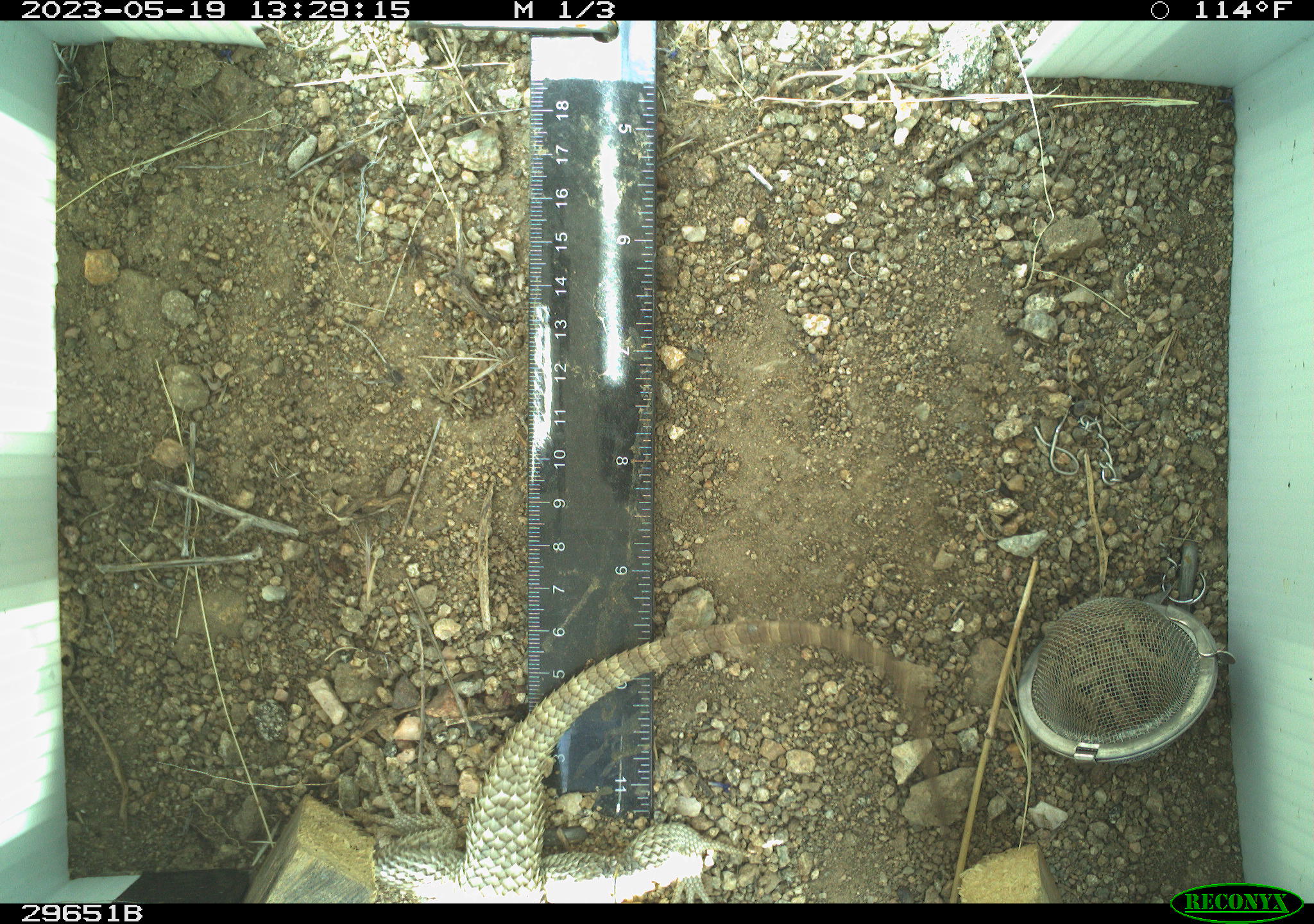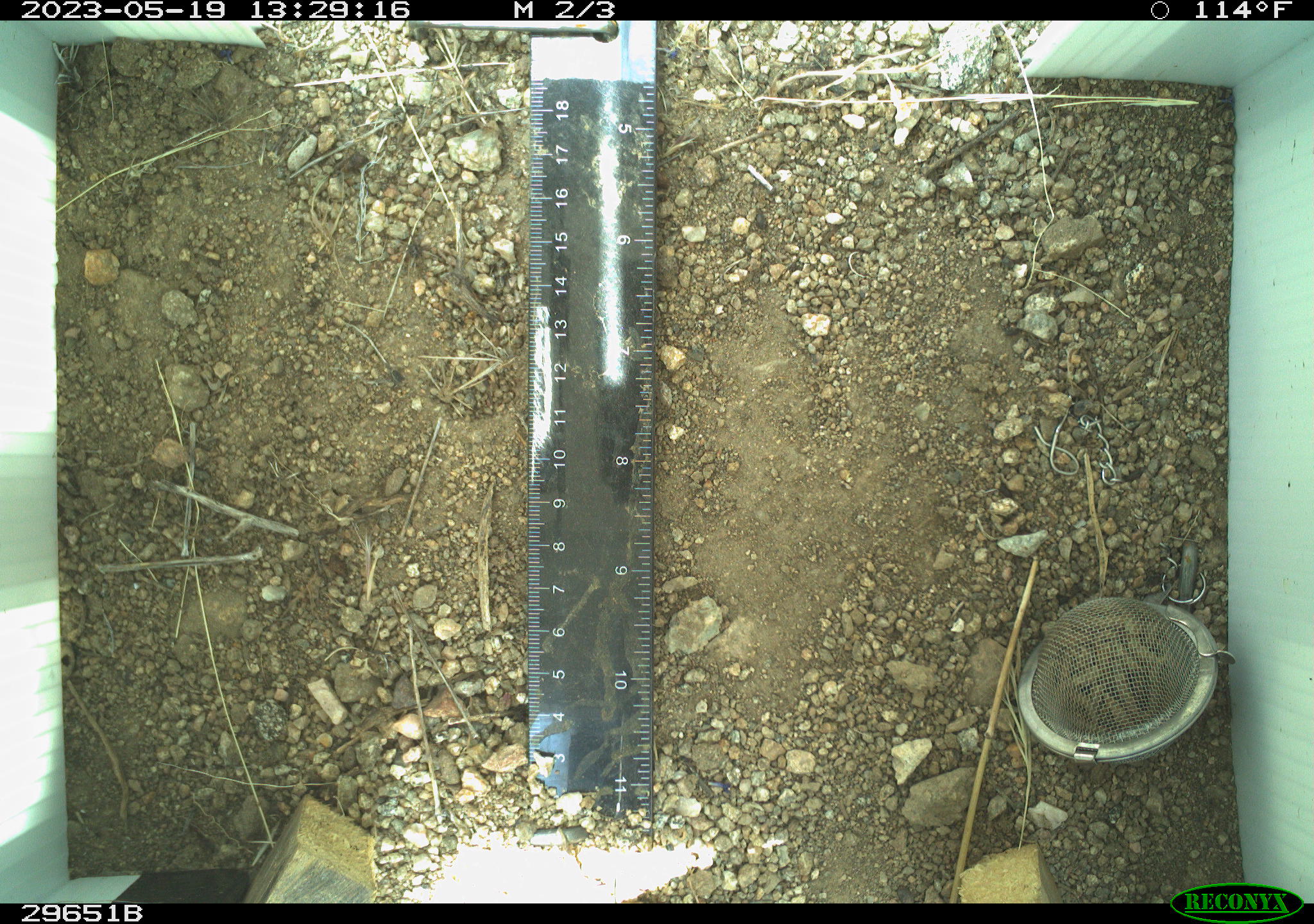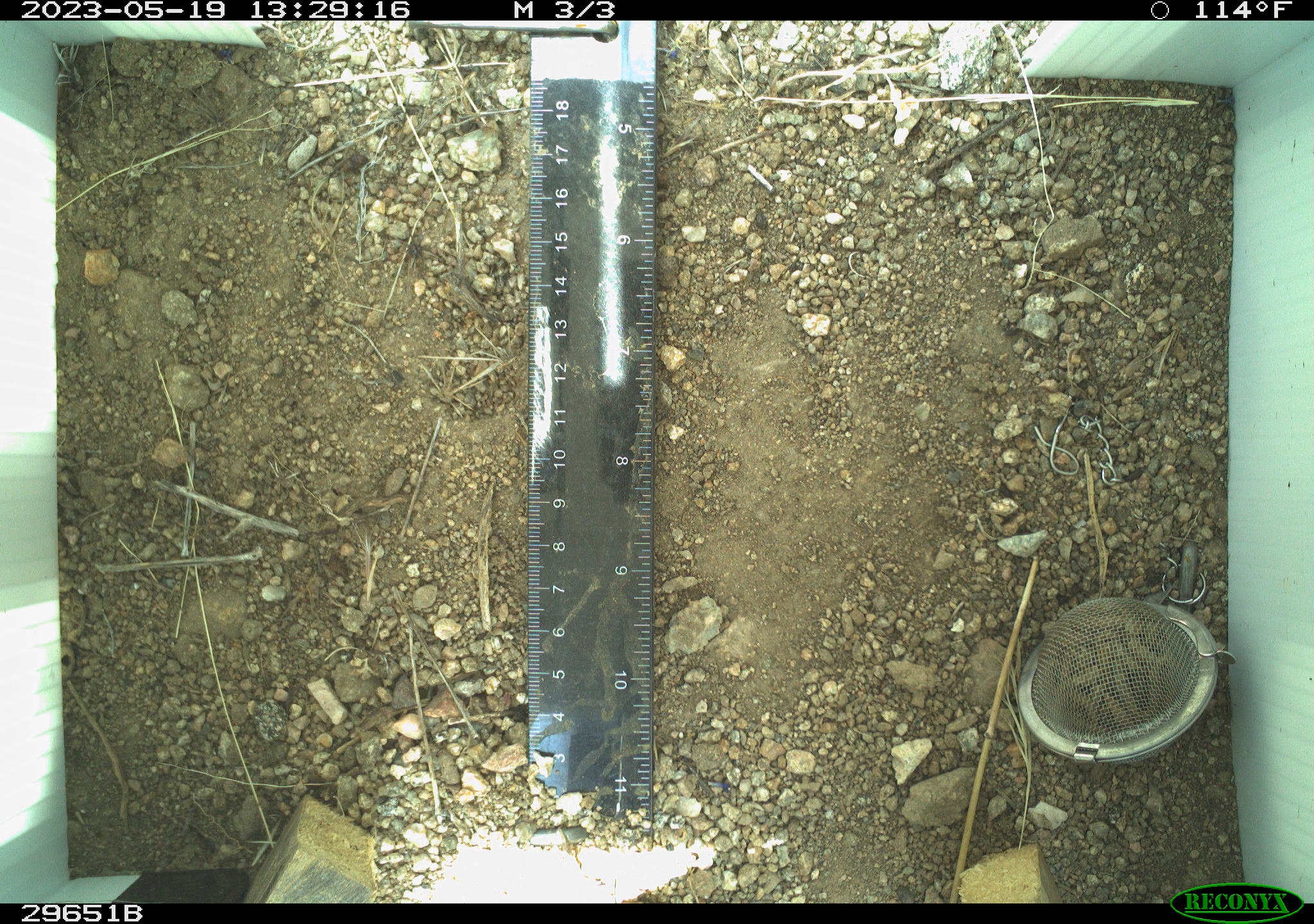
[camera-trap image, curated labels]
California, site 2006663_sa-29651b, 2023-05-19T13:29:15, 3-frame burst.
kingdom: Animalia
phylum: Chordata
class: Reptilia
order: Squamata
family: Phrynosomatidae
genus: Sceloporus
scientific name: Sceloporus uniformis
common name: yellow-backed spiny lizard